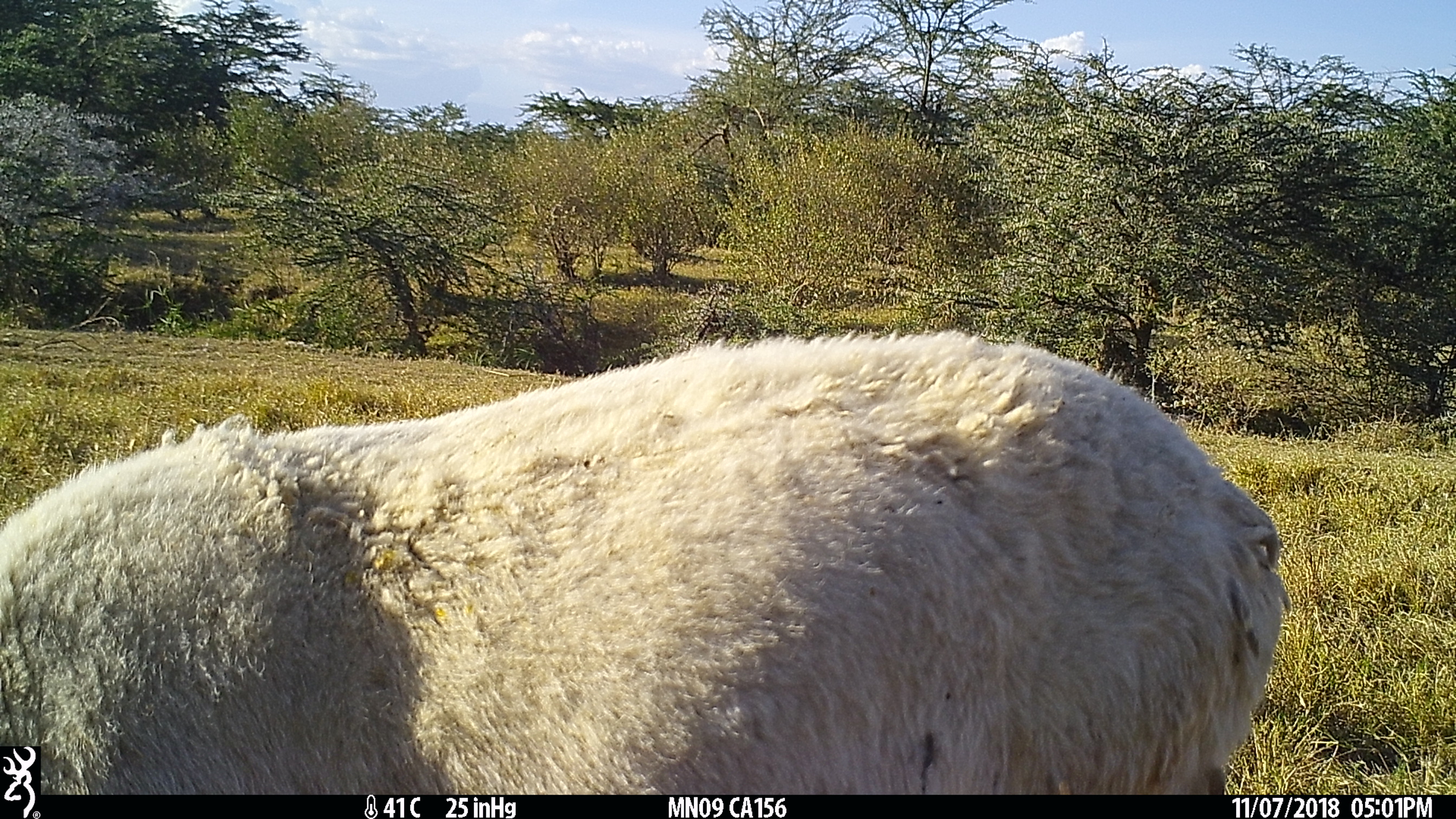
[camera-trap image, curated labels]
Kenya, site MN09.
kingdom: Animalia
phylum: Chordata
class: Mammalia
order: Artiodactyla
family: Bovidae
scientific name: Bovidae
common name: sheep or goat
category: shoat